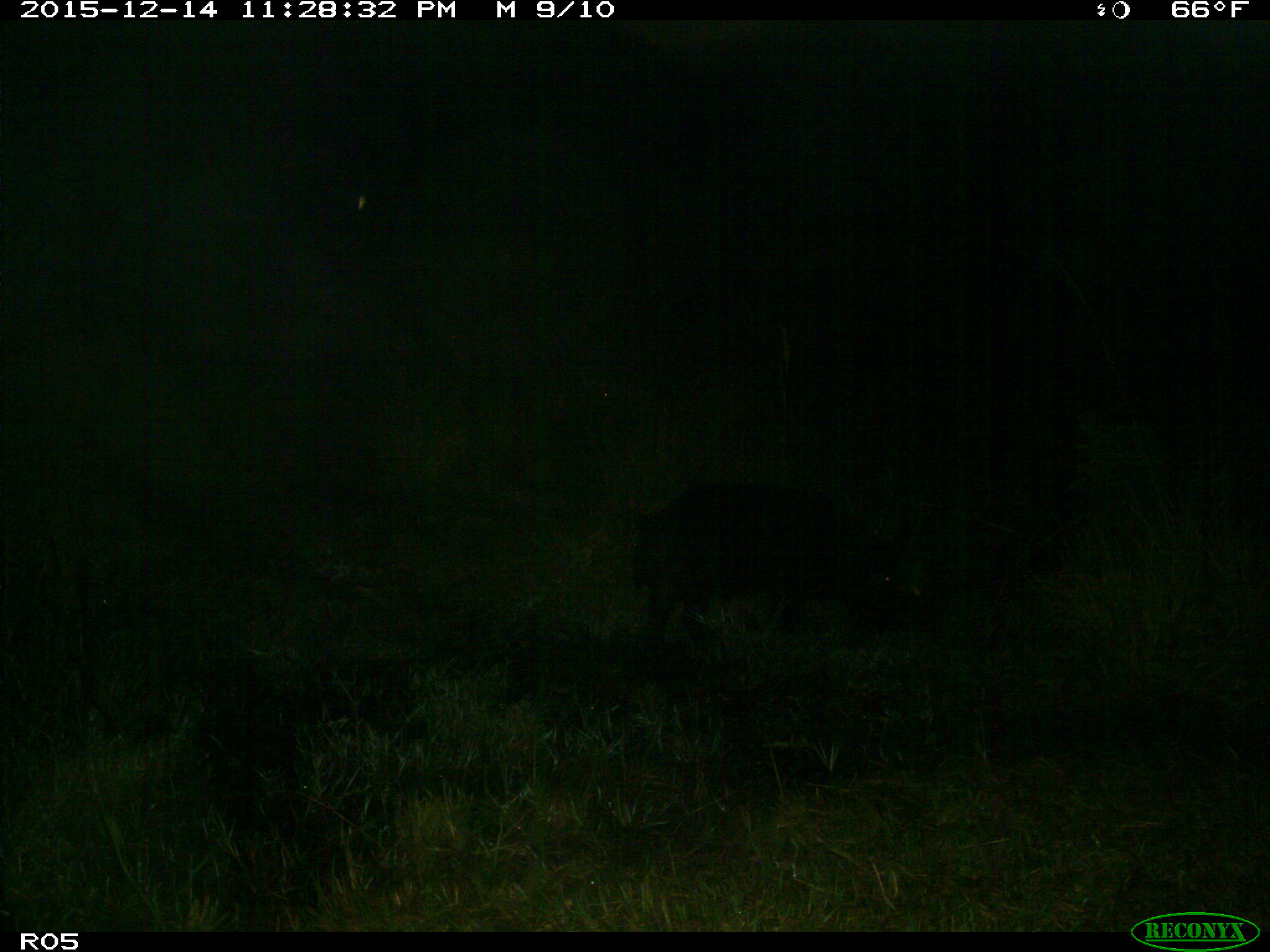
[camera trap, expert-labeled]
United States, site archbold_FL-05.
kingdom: Animalia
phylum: Chordata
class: Mammalia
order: Artiodactyla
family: Suidae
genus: Sus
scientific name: Sus scrofa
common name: wild boar